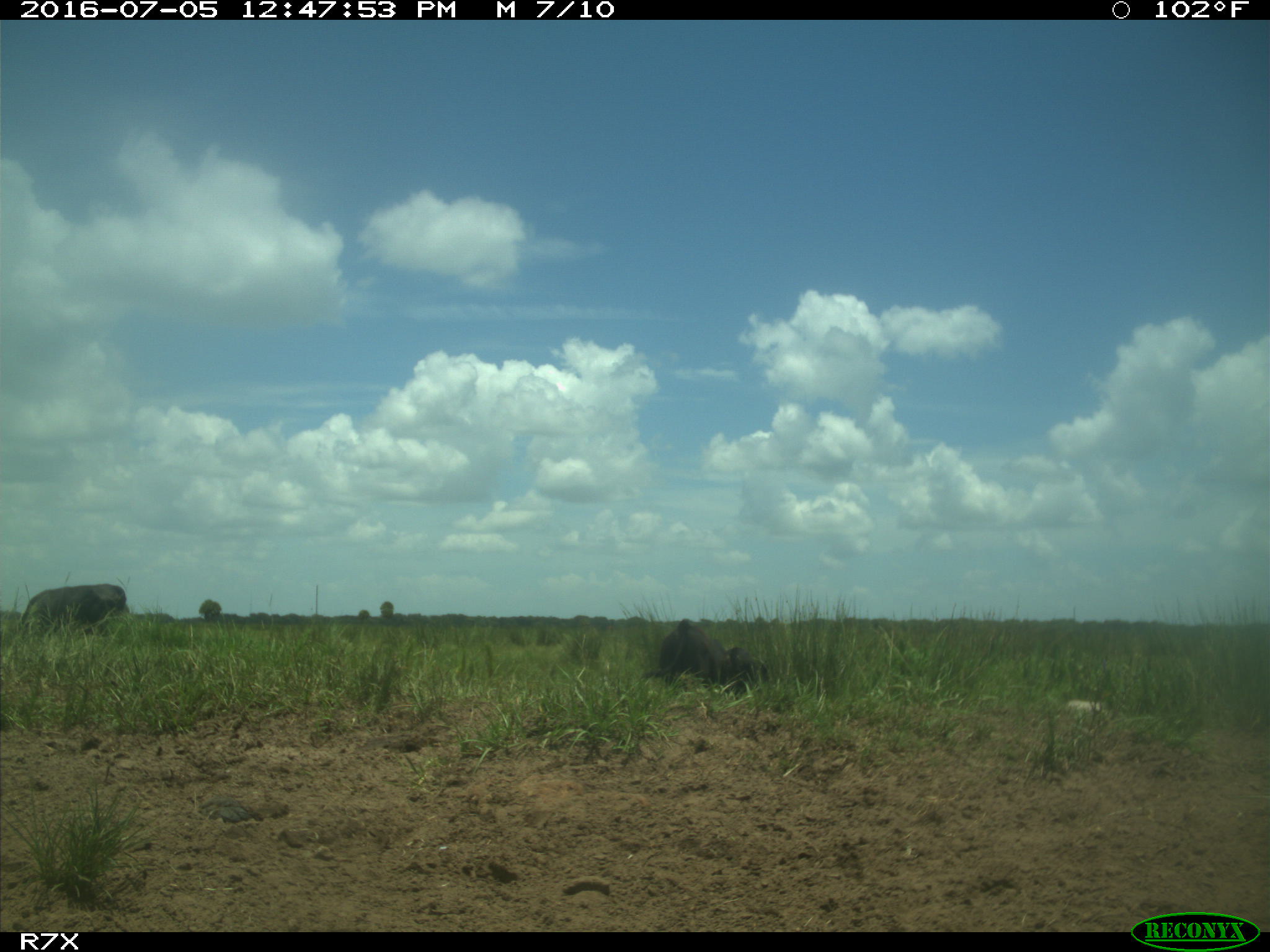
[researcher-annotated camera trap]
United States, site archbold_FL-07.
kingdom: Animalia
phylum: Chordata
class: Mammalia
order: Artiodactyla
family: Bovidae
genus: Bos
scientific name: Bos taurus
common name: domestic cow